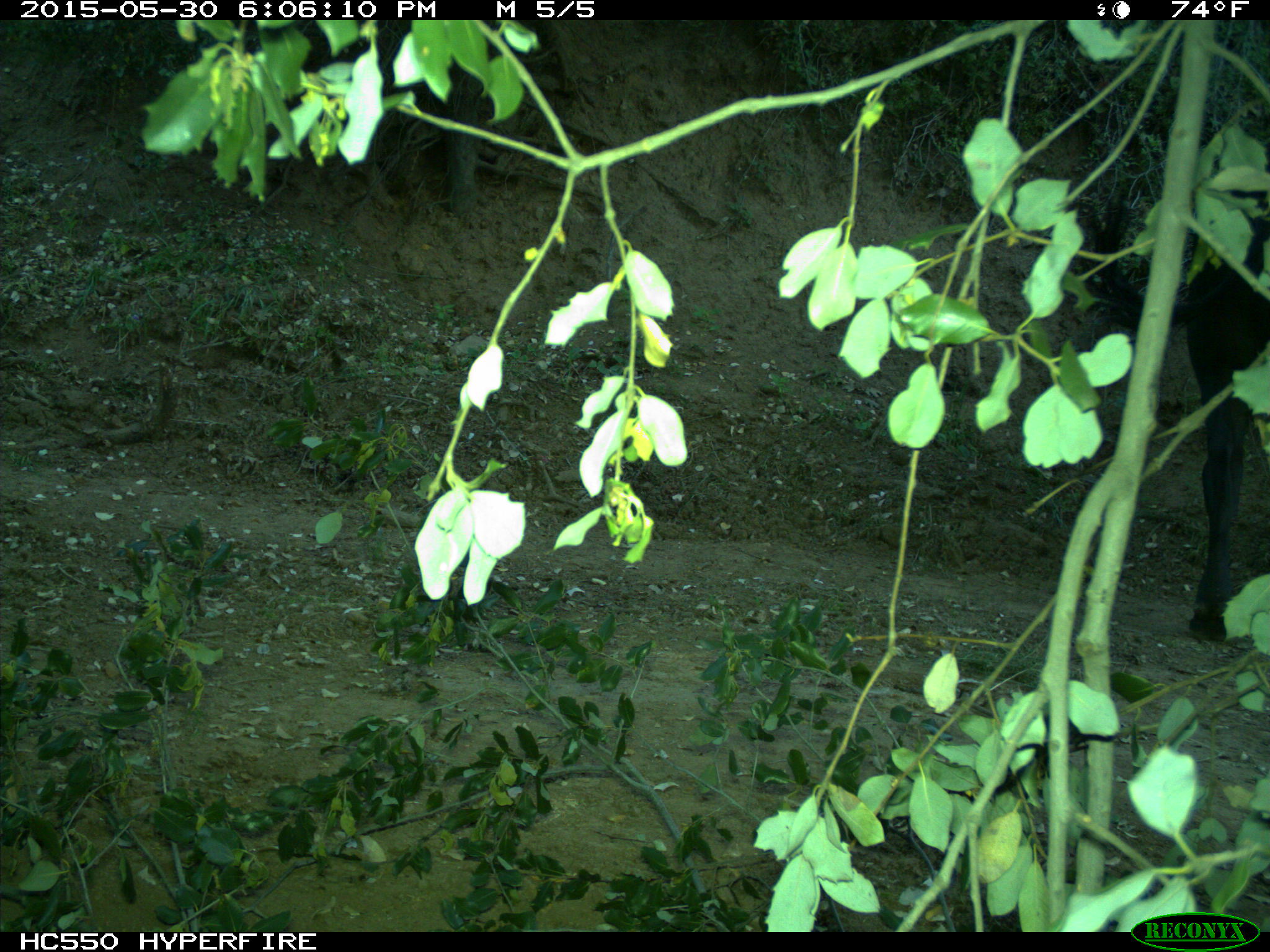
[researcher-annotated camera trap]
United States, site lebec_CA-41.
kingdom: Animalia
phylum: Chordata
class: Mammalia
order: Artiodactyla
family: Bovidae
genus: Bos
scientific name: Bos taurus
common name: domestic cow